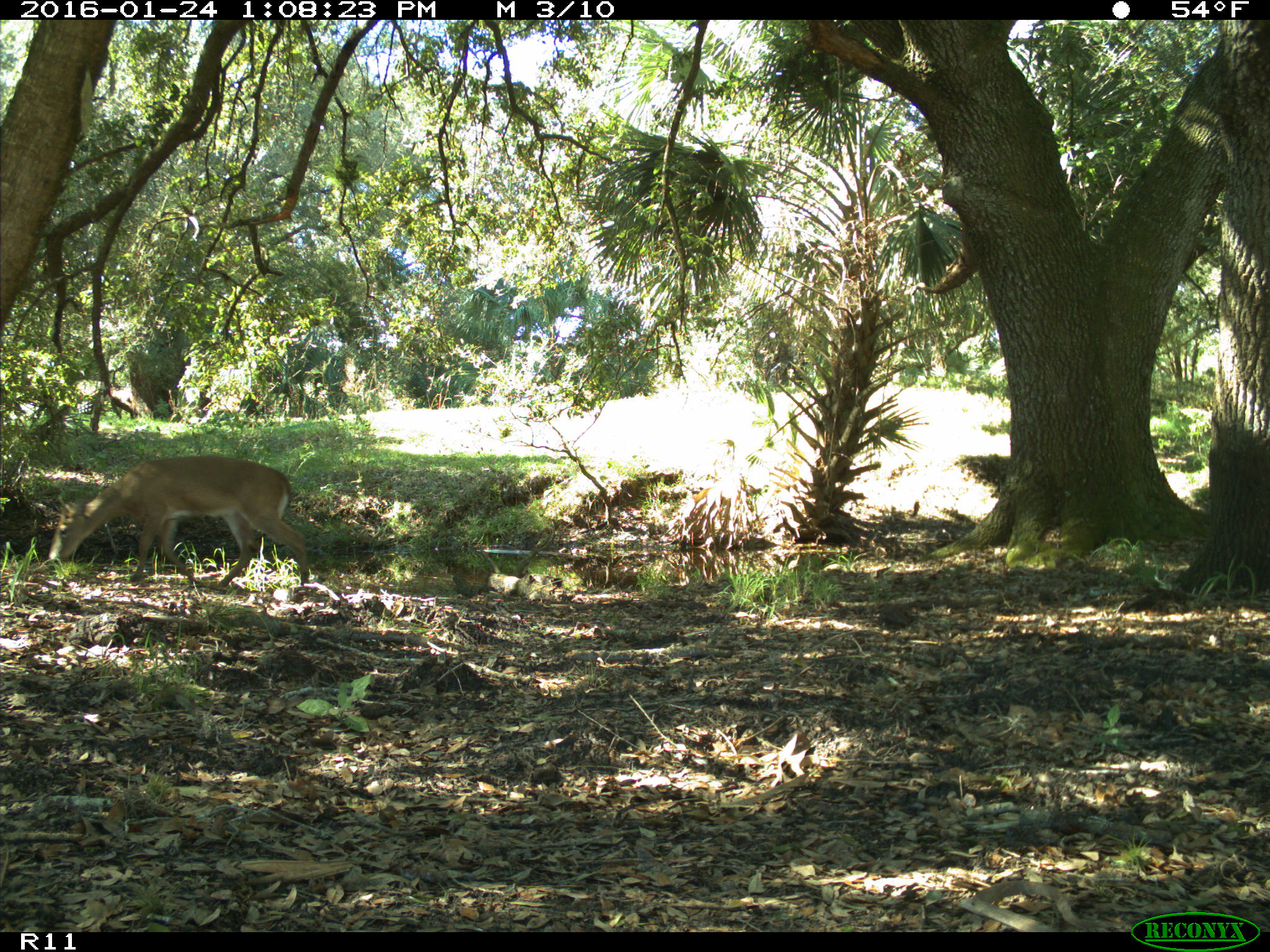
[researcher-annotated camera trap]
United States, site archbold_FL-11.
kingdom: Animalia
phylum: Chordata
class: Mammalia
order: Artiodactyla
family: Cervidae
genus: Odocoileus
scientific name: Odocoileus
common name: deer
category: unidentified deer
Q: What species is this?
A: Unidentified deer (deer) (Odocoileus).